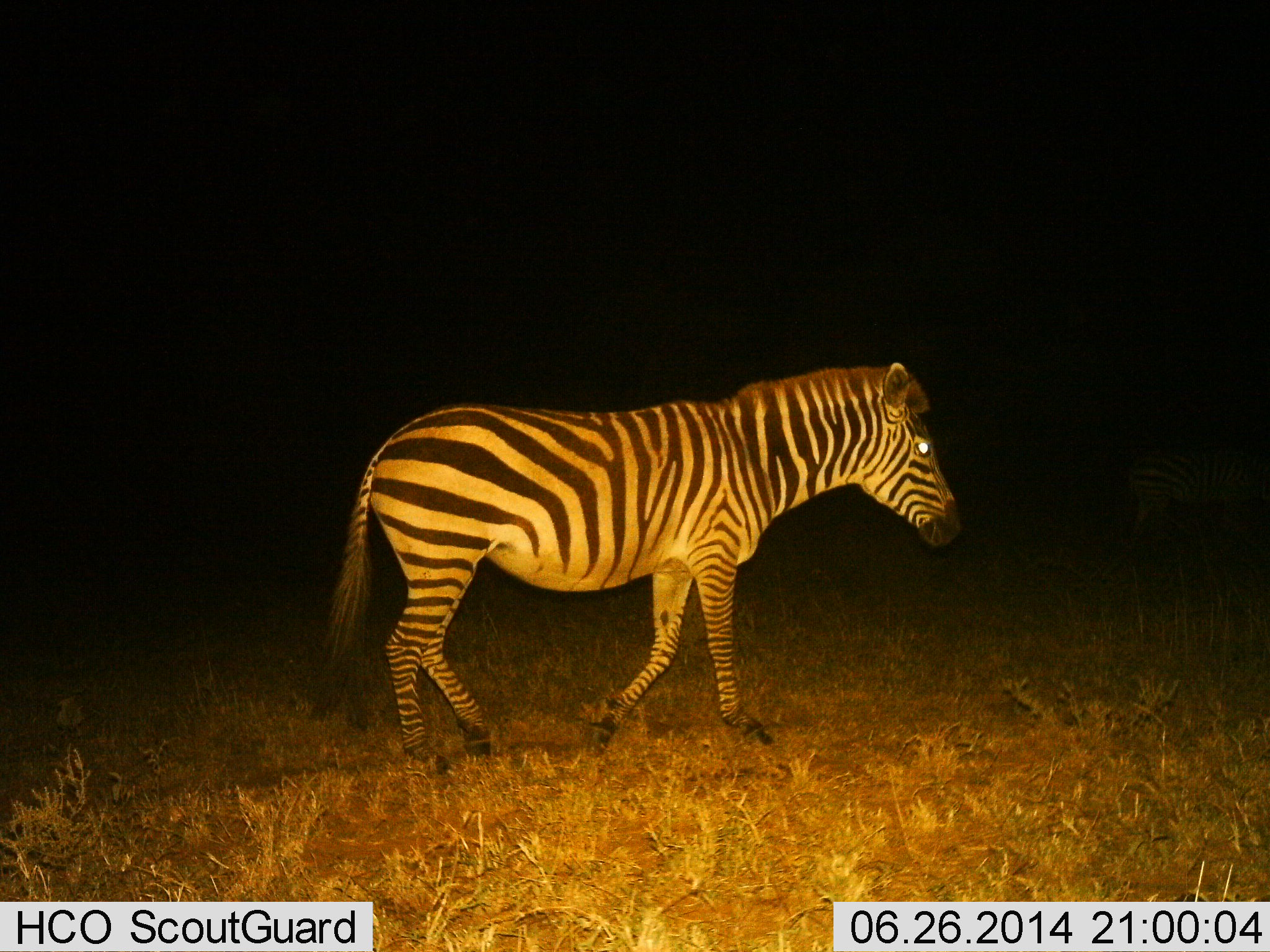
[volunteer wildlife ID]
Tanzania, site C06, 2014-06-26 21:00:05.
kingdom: Animalia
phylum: Chordata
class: Mammalia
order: Perissodactyla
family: Equidae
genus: Equus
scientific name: Equus quagga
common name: plains zebra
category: zebra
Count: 1.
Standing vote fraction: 10%.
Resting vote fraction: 0%.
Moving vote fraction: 100%.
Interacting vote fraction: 0%.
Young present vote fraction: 0%.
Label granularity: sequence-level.